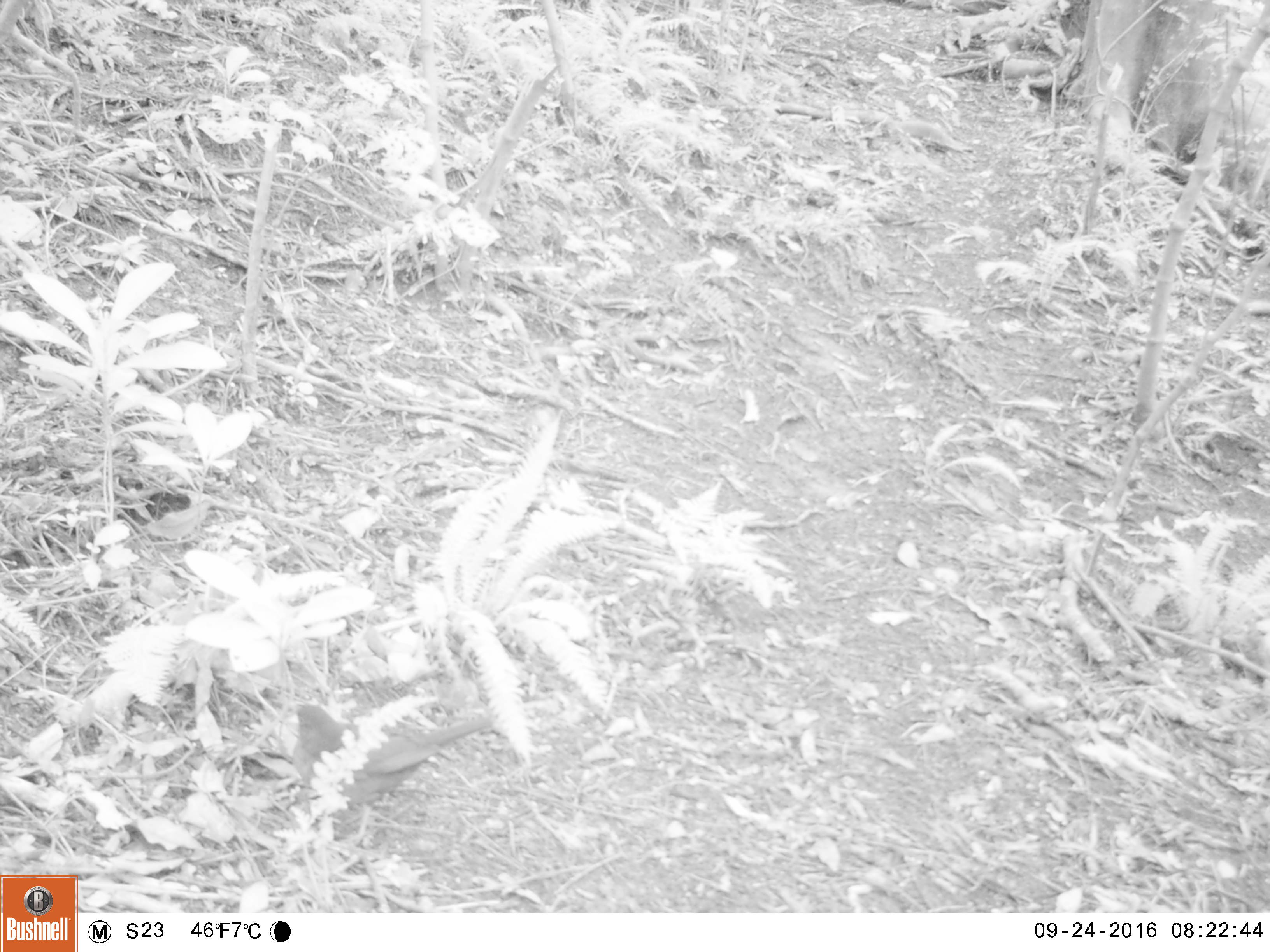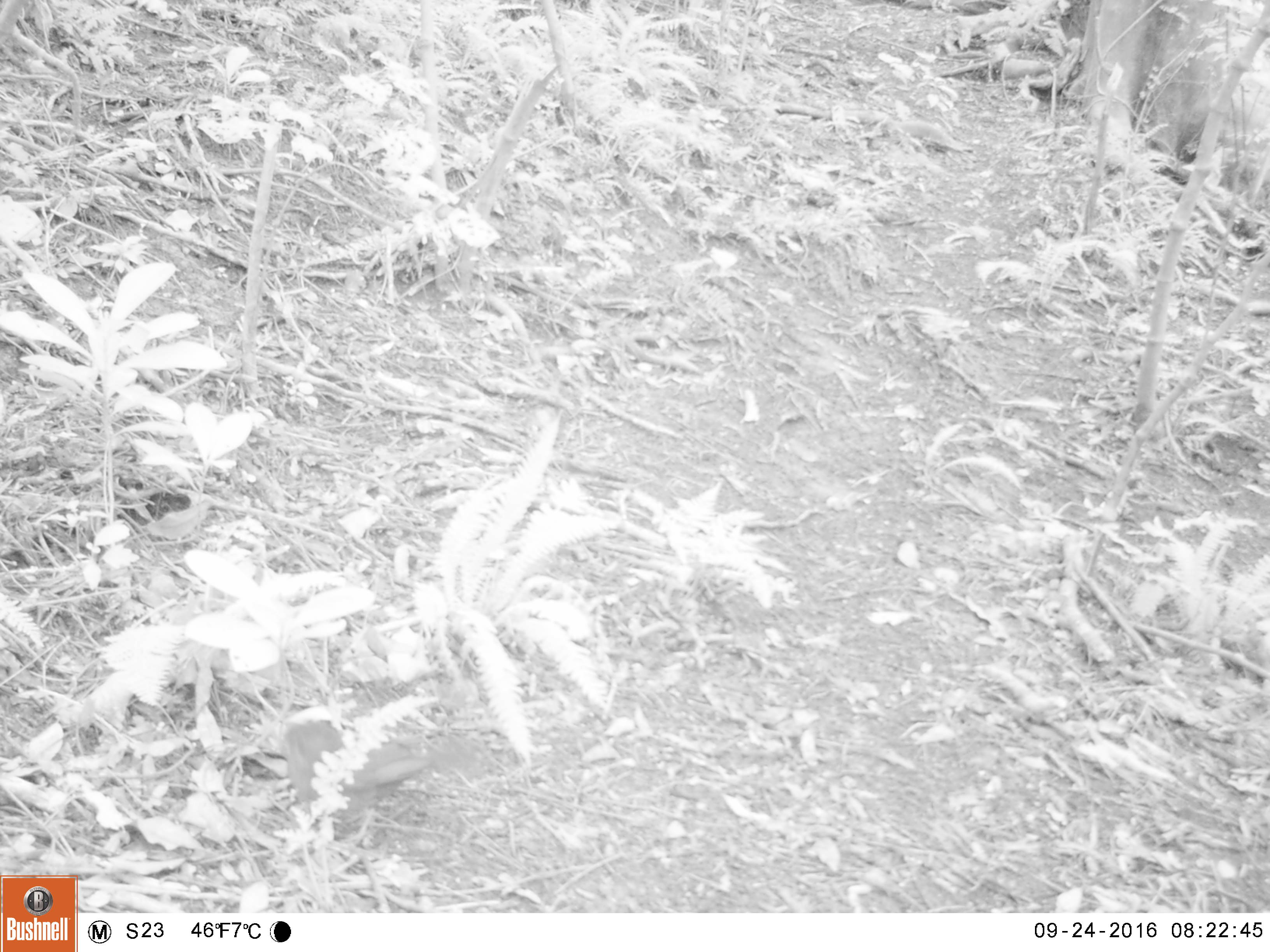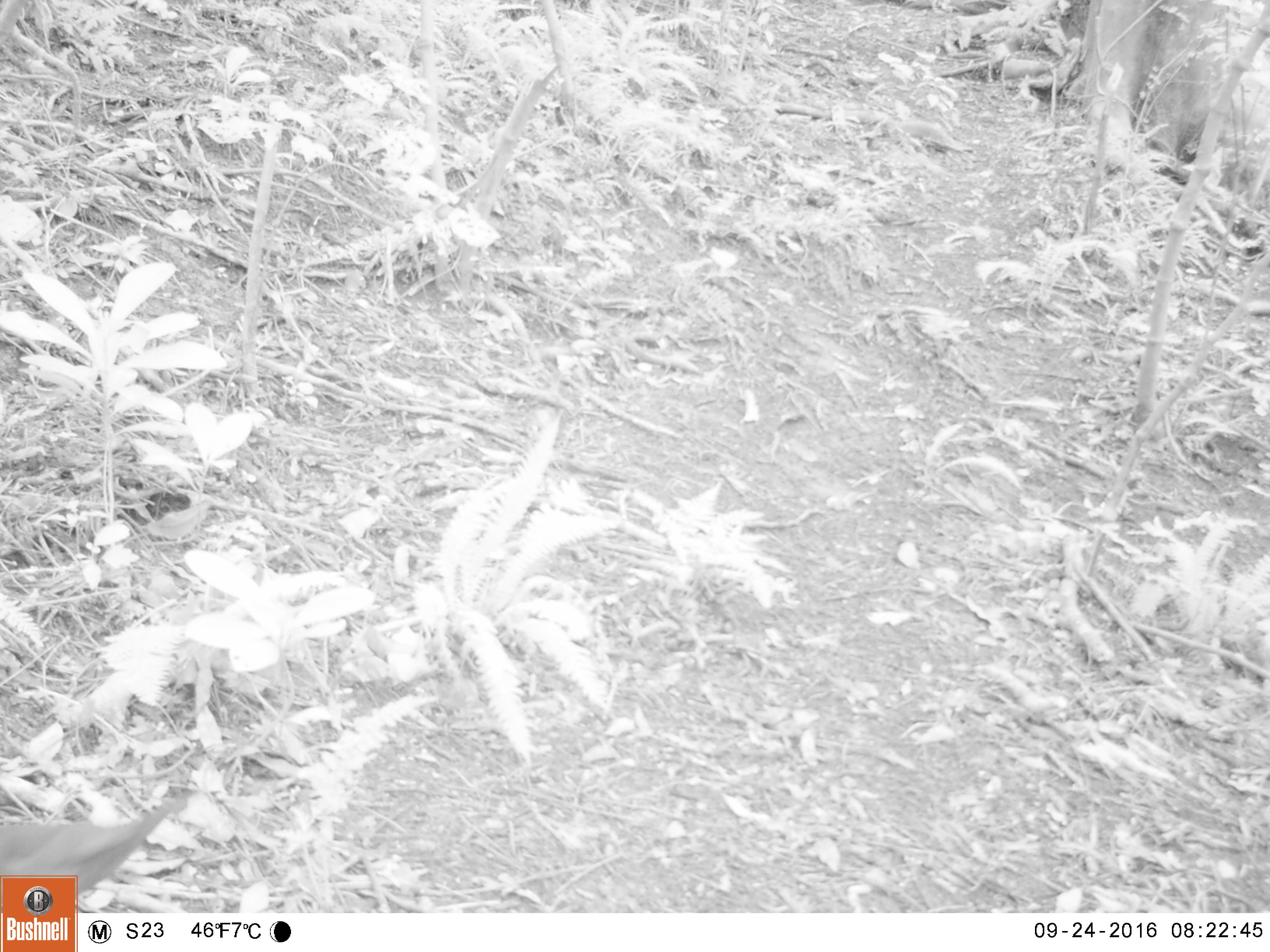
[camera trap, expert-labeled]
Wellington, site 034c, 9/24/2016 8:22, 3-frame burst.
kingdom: Animalia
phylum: Chordata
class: Aves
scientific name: Aves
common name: bird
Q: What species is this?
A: Bird (Aves).